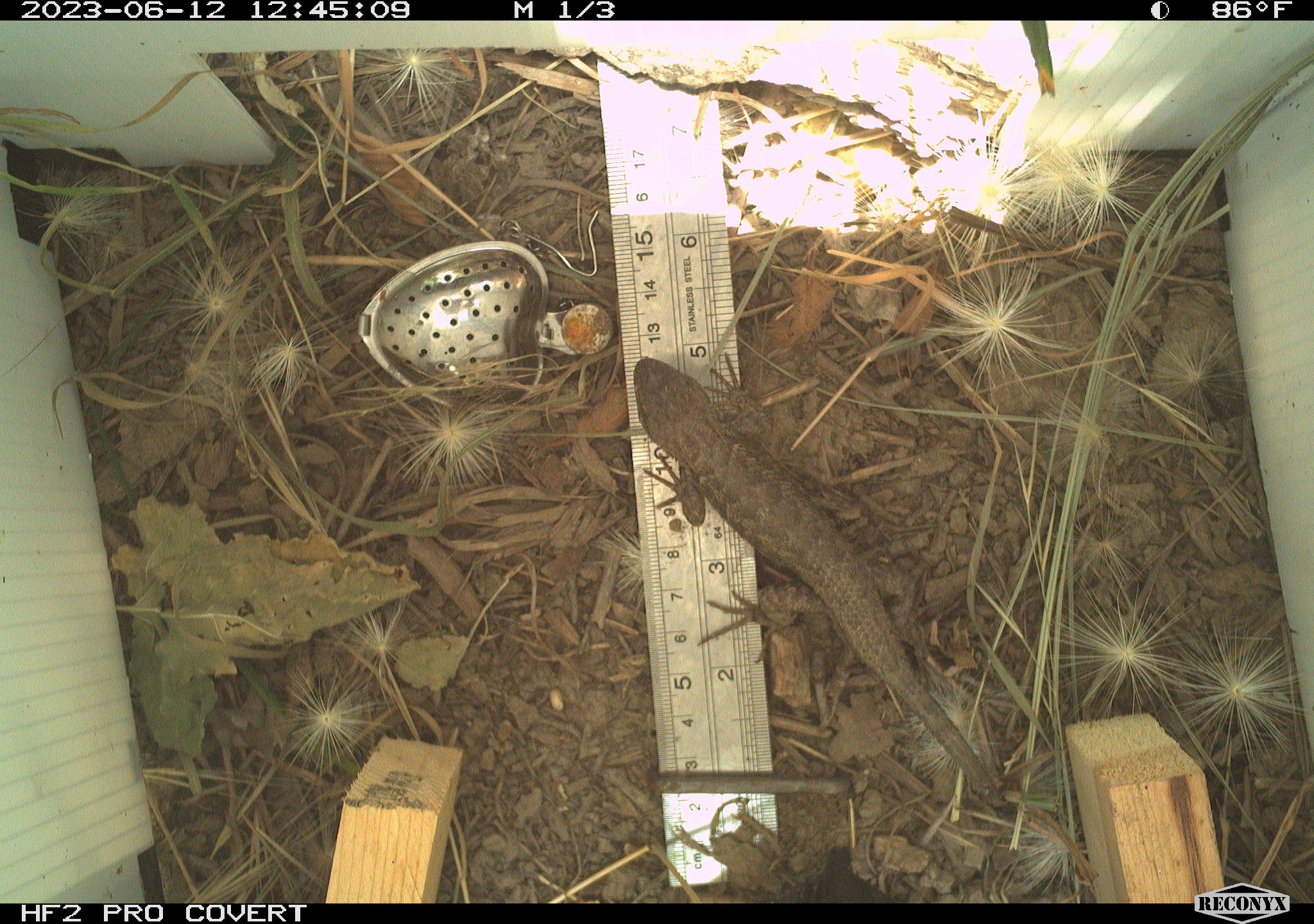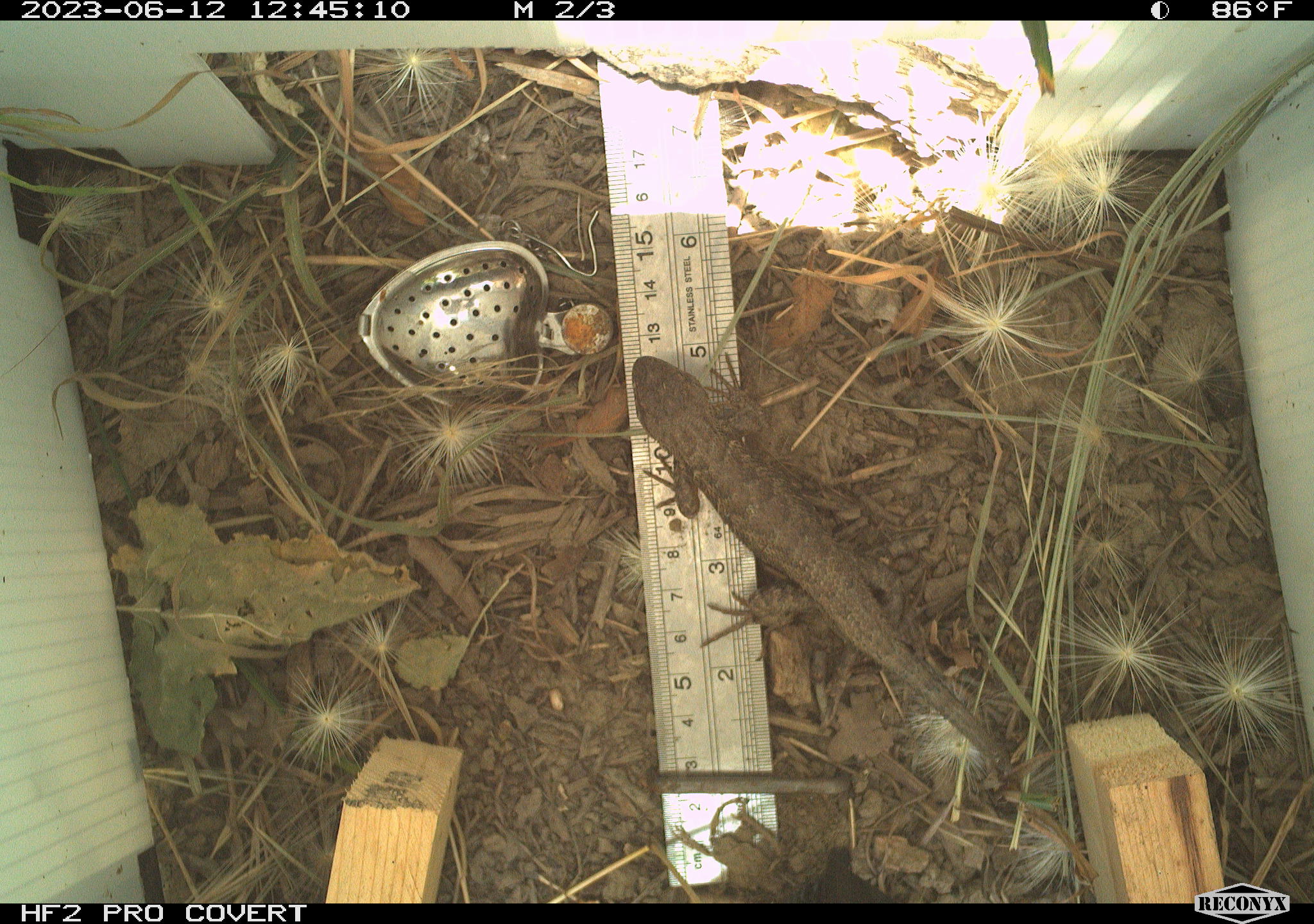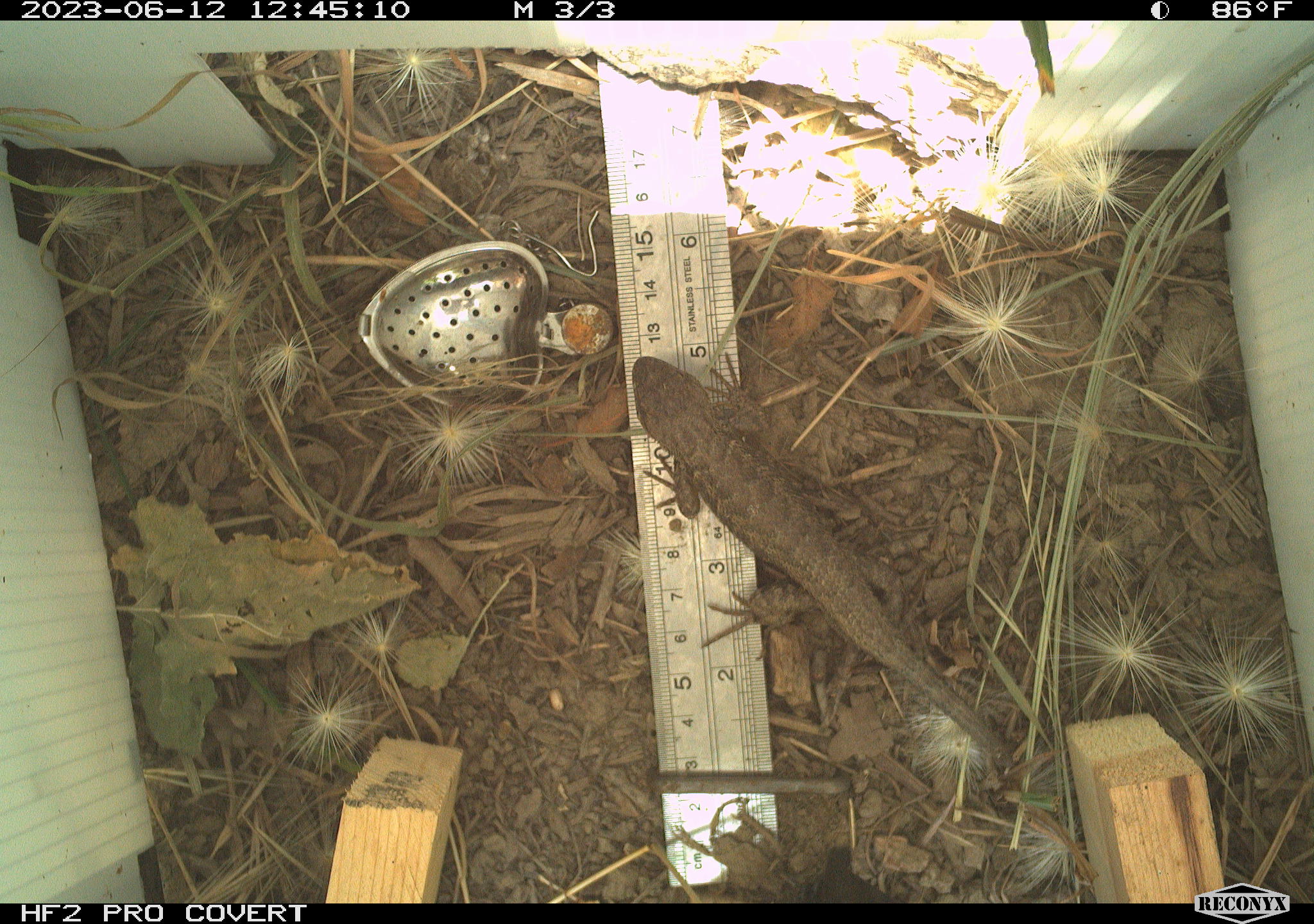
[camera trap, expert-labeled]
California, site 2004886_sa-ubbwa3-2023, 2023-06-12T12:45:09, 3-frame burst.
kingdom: Animalia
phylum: Chordata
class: Reptilia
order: Squamata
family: Phrynosomatidae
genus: Sceloporus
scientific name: Sceloporus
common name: spiny lizards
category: sceloporus species